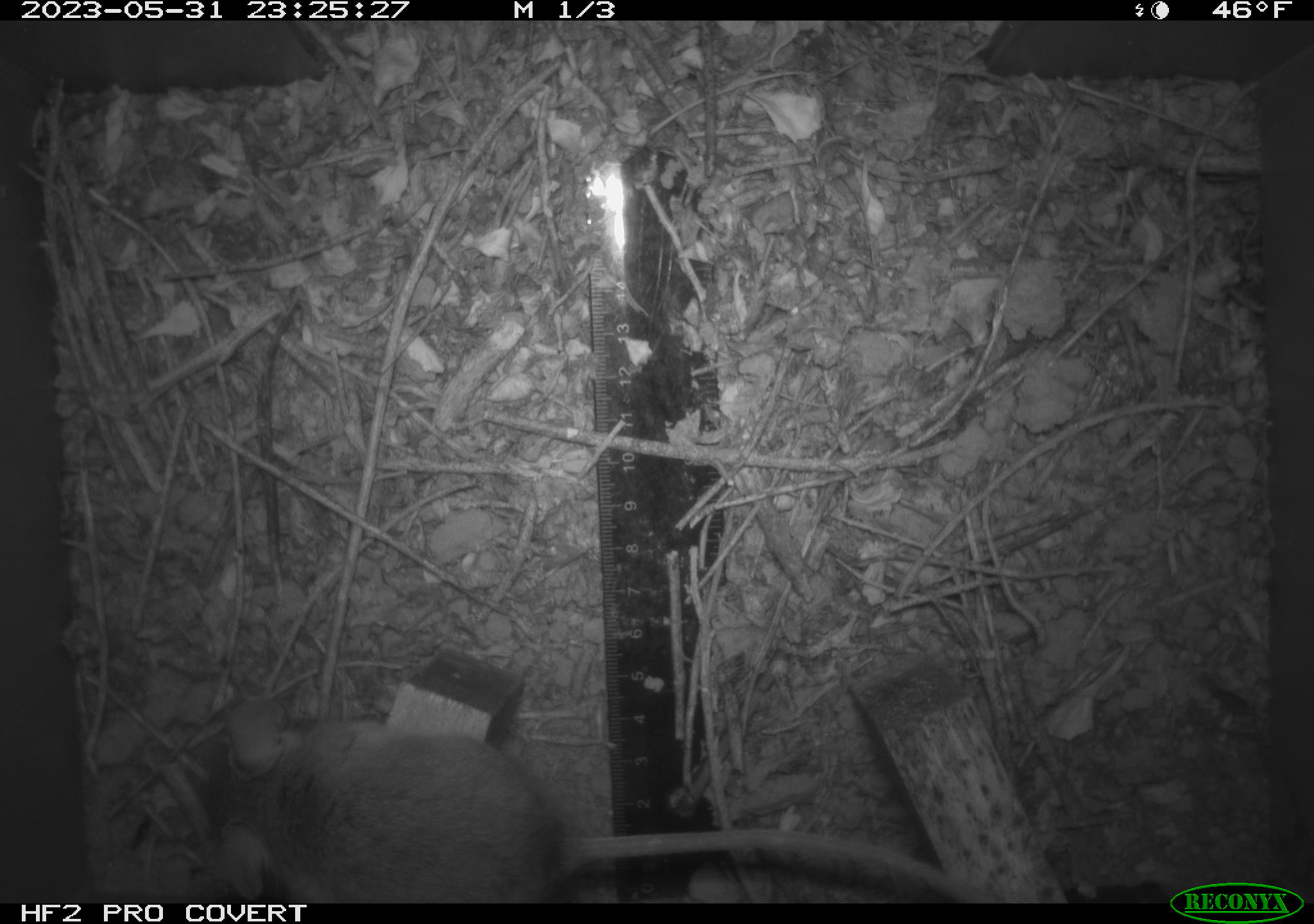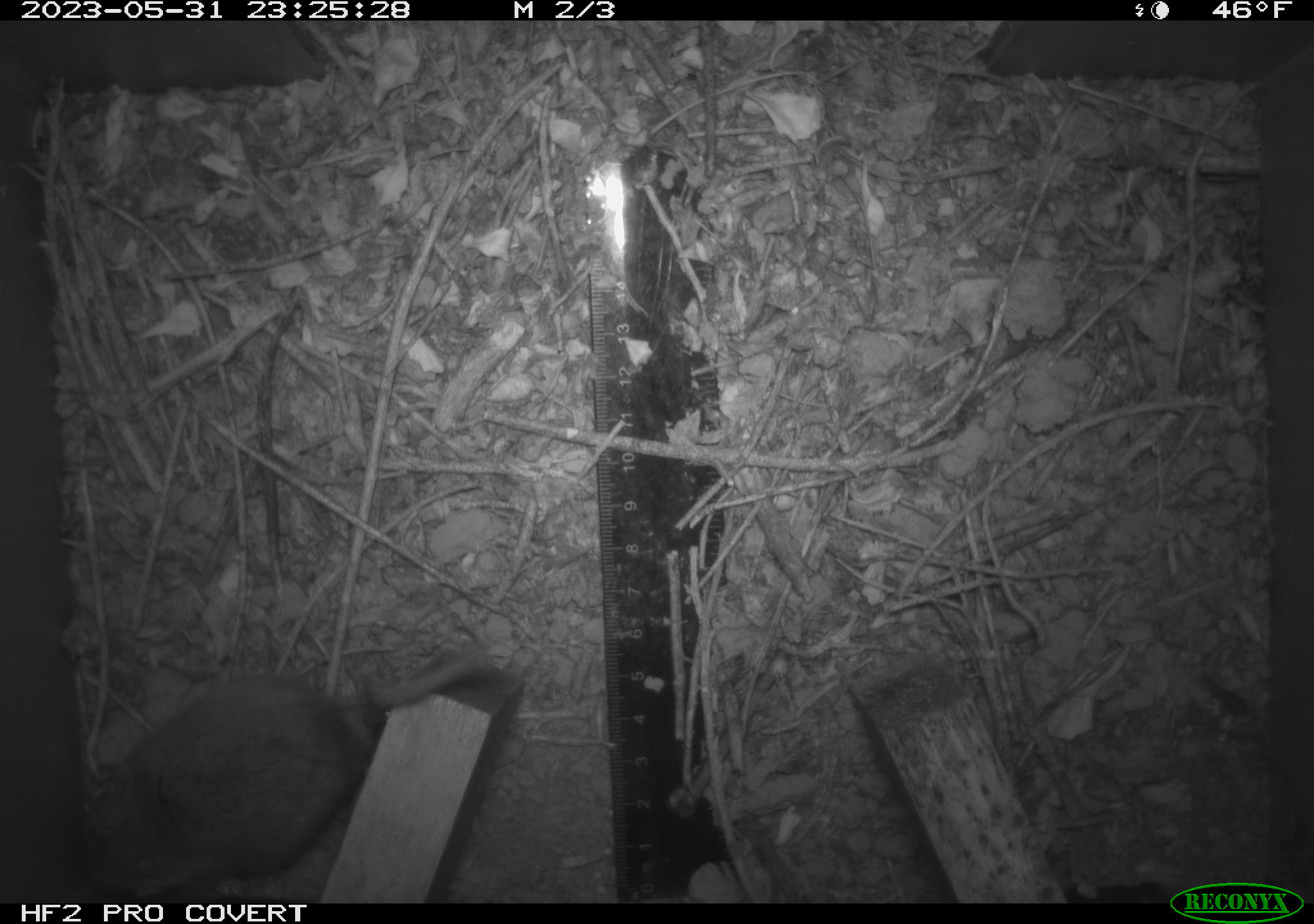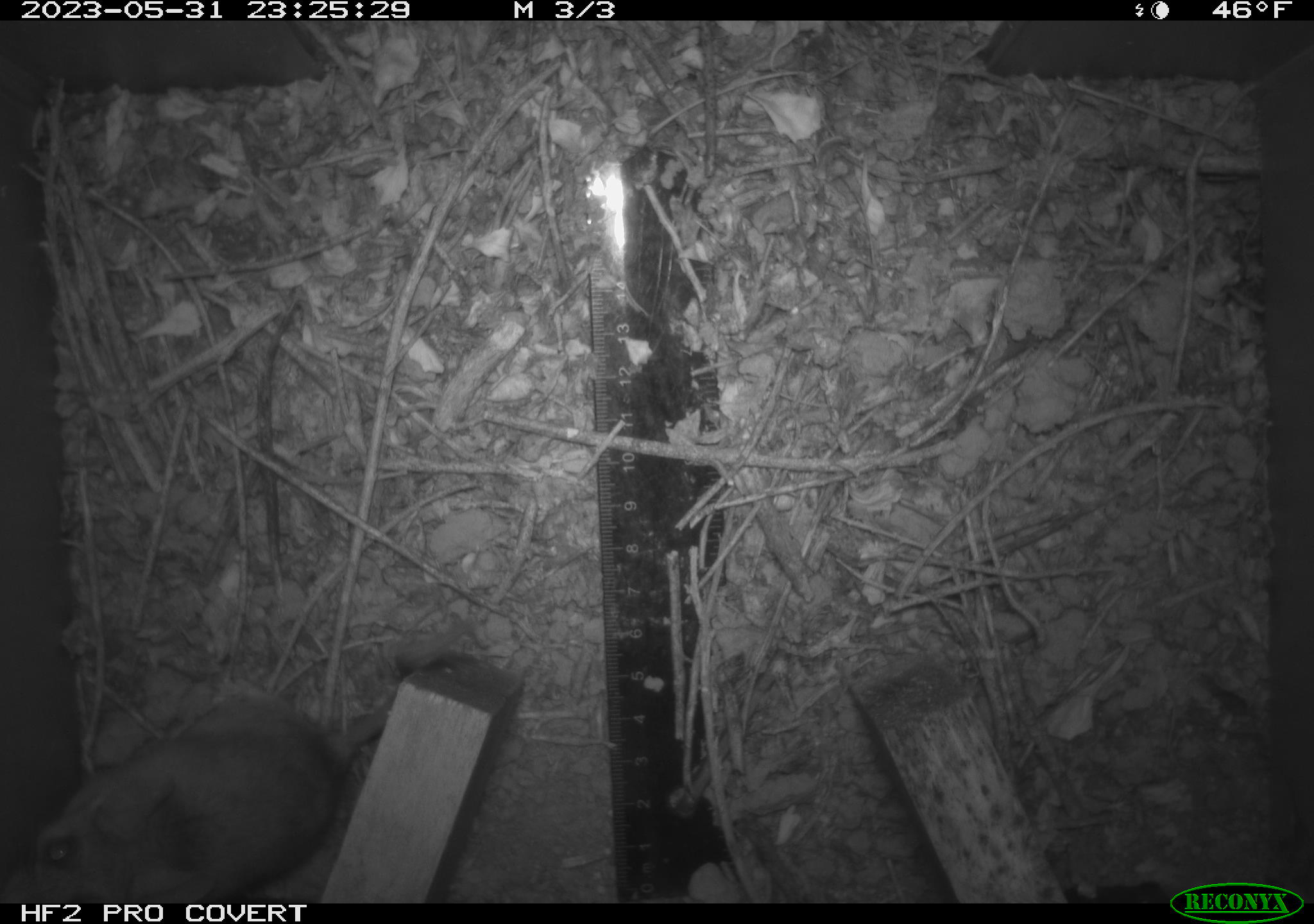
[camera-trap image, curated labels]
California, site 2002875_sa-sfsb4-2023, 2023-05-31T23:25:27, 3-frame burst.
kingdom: Animalia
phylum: Chordata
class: Mammalia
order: Rodentia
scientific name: Rodentia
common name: mouse species